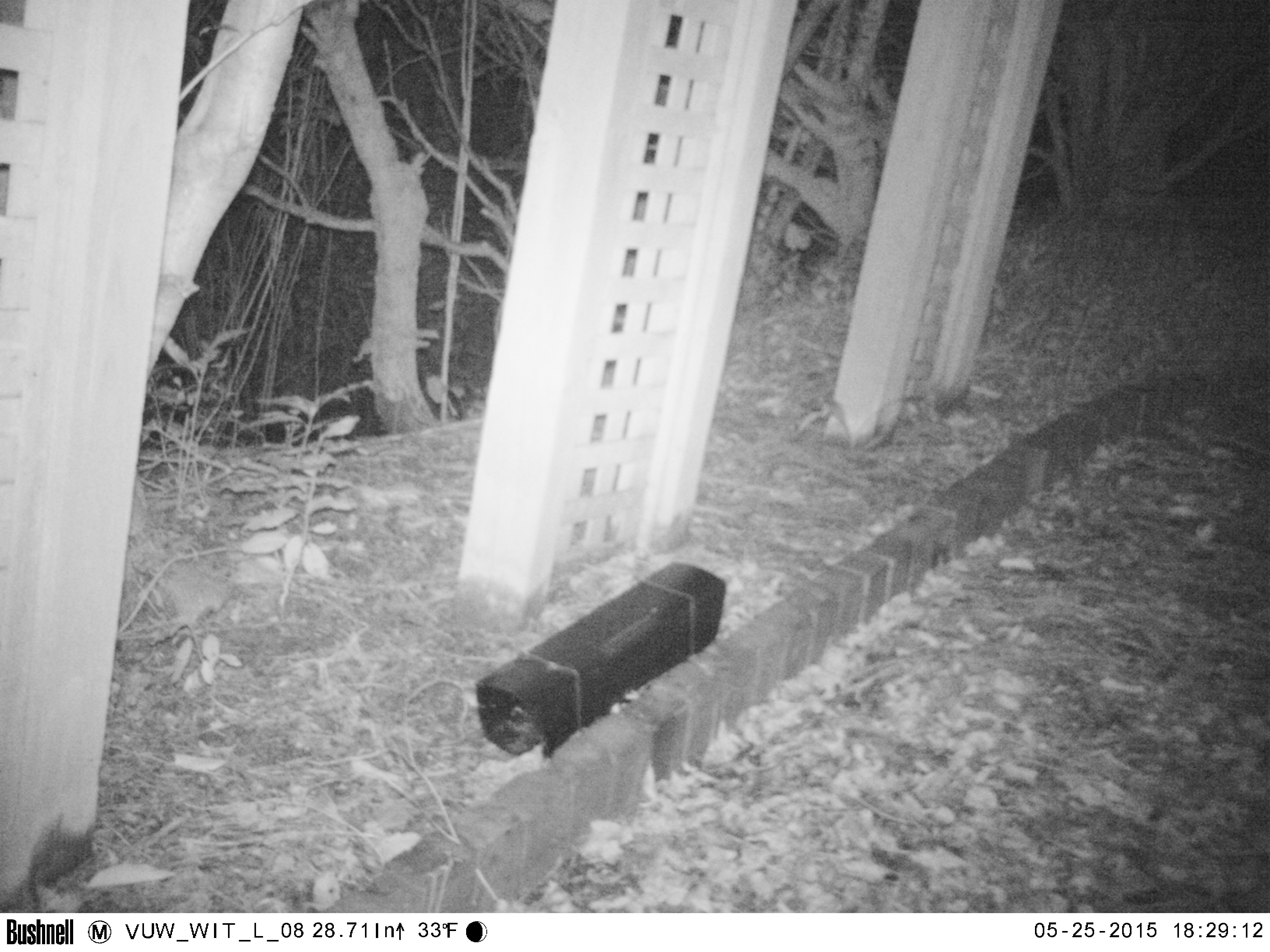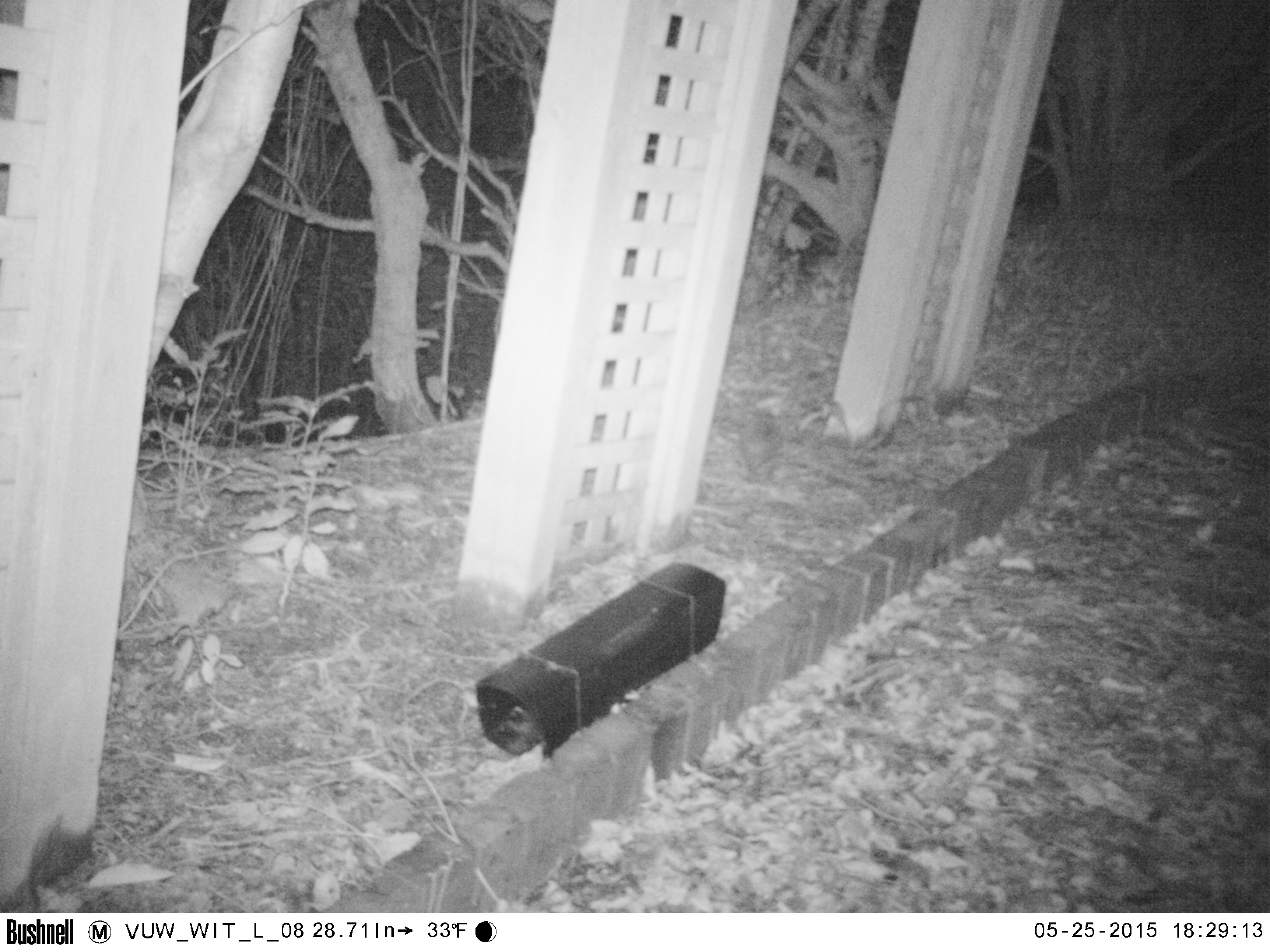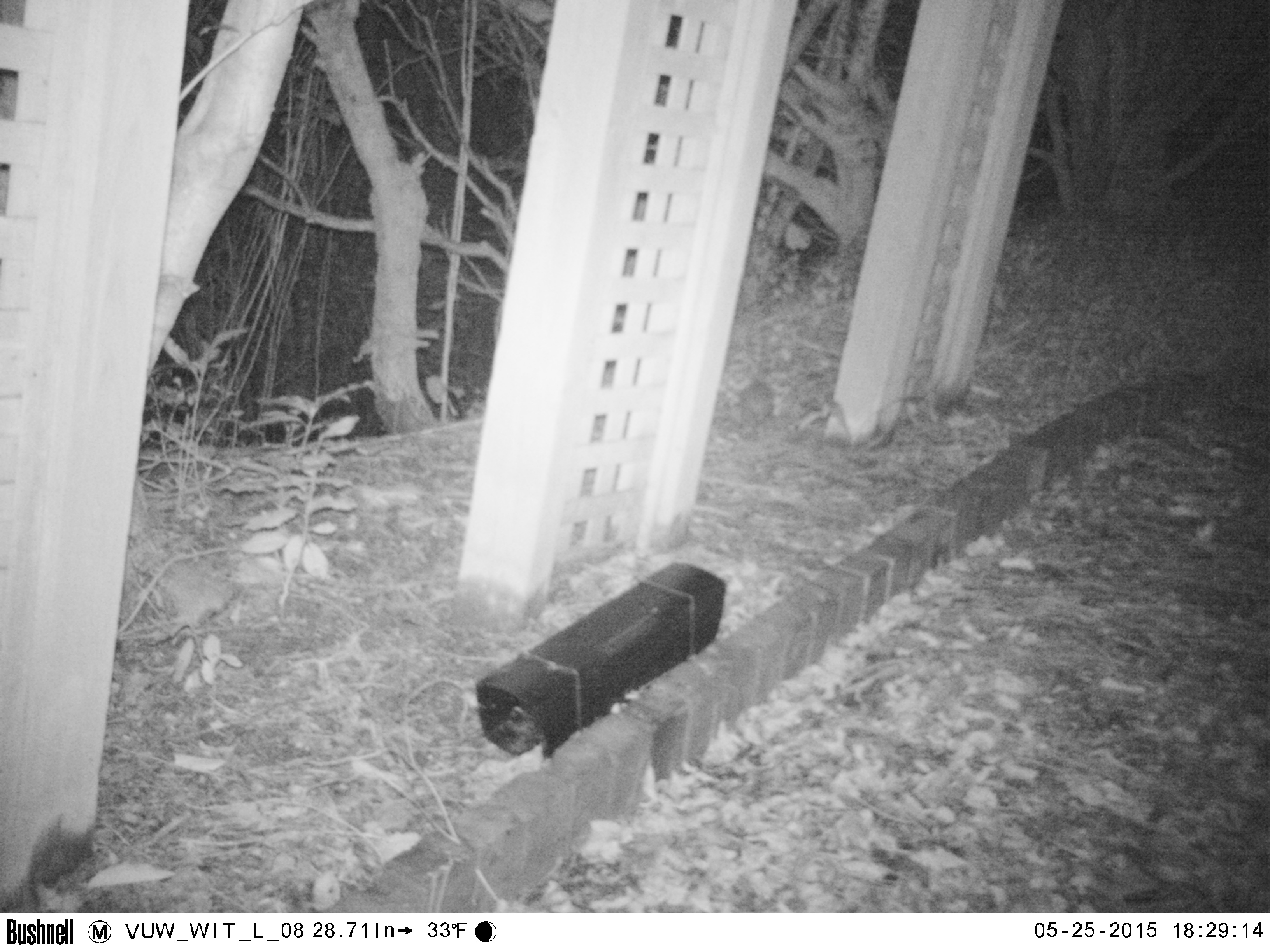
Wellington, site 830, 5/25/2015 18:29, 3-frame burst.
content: unidentified animal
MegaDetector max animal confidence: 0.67